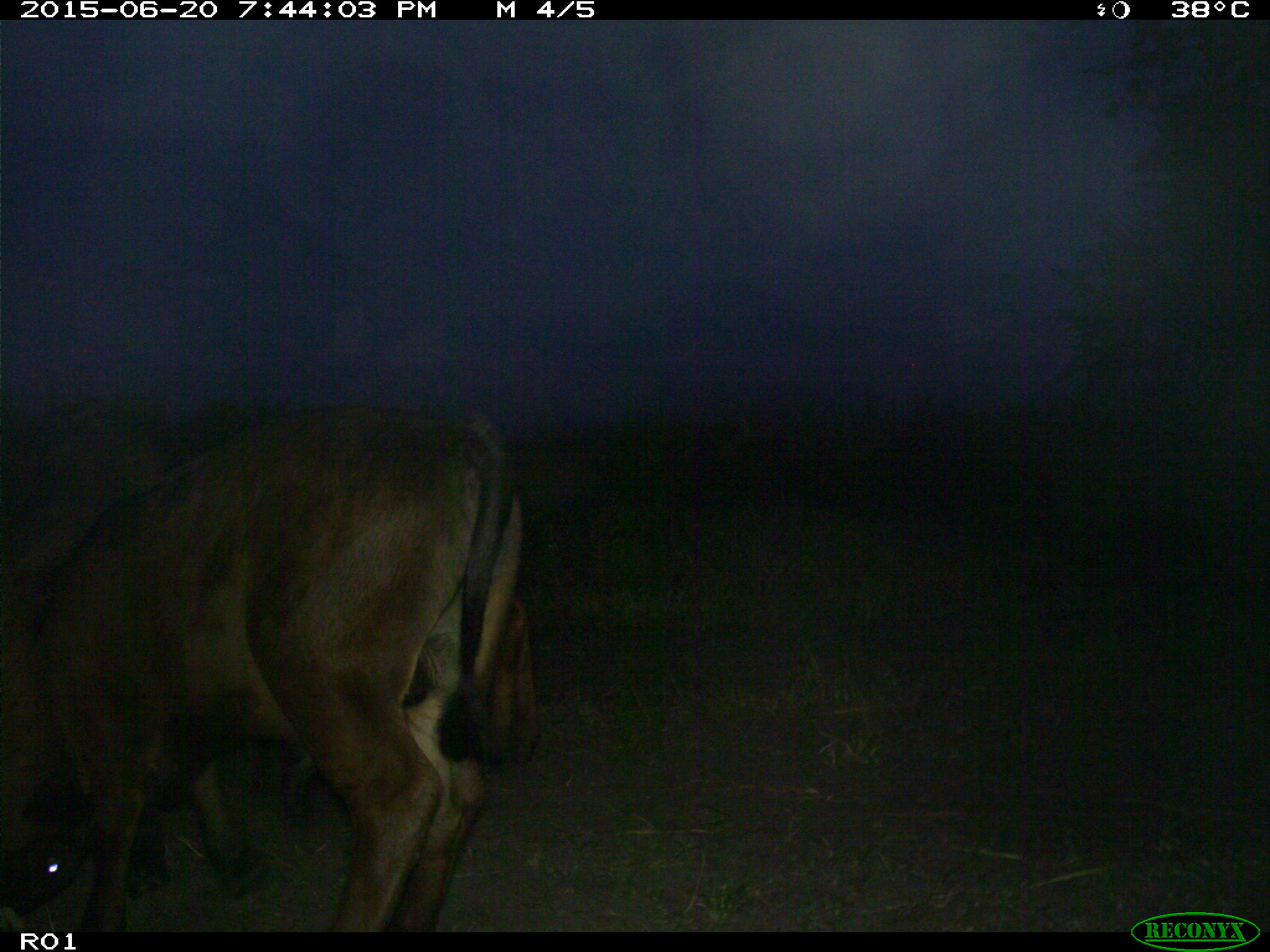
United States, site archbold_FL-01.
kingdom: Animalia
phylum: Chordata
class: Mammalia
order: Artiodactyla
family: Bovidae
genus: Bos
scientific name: Bos taurus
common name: domestic cow